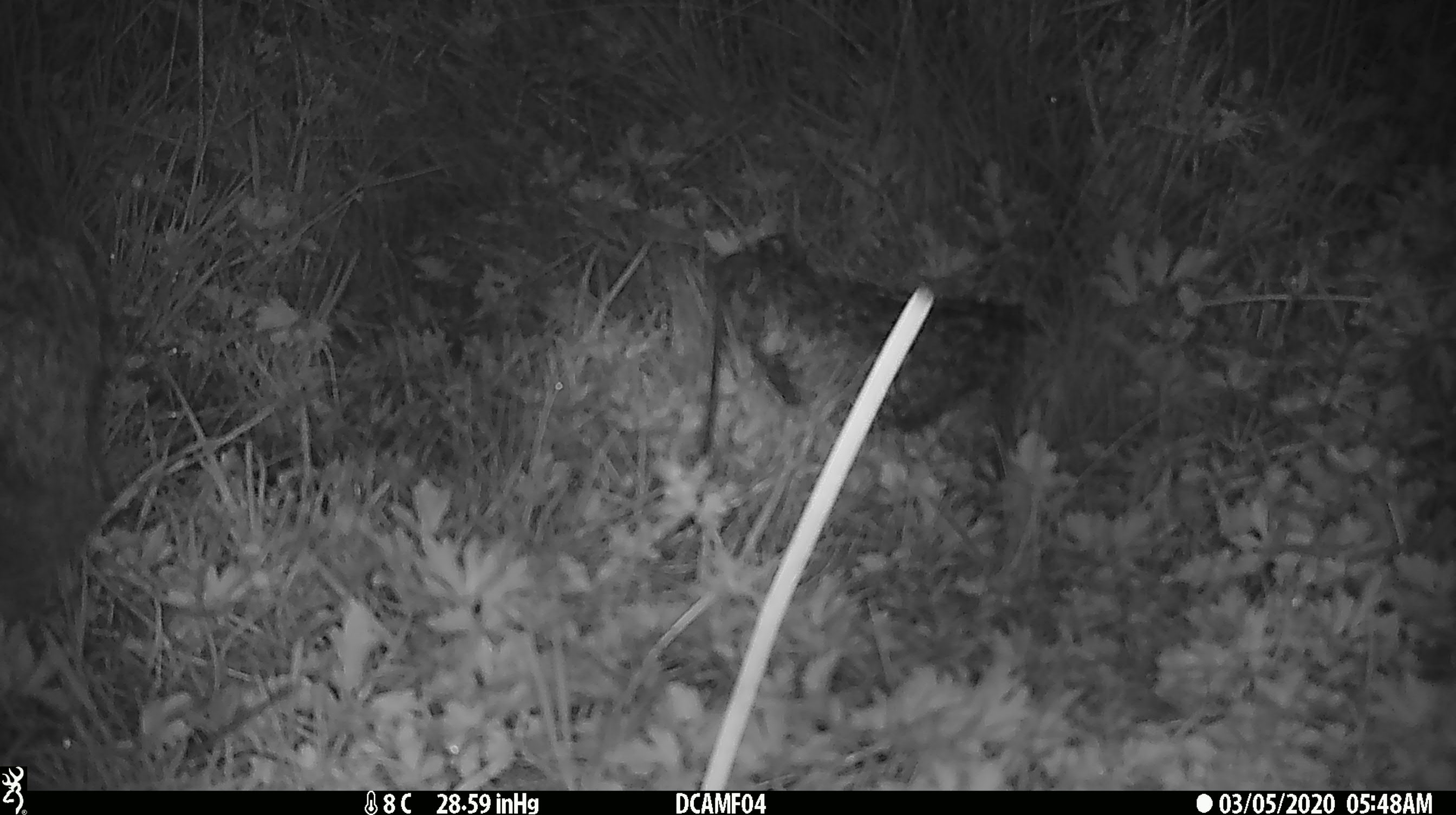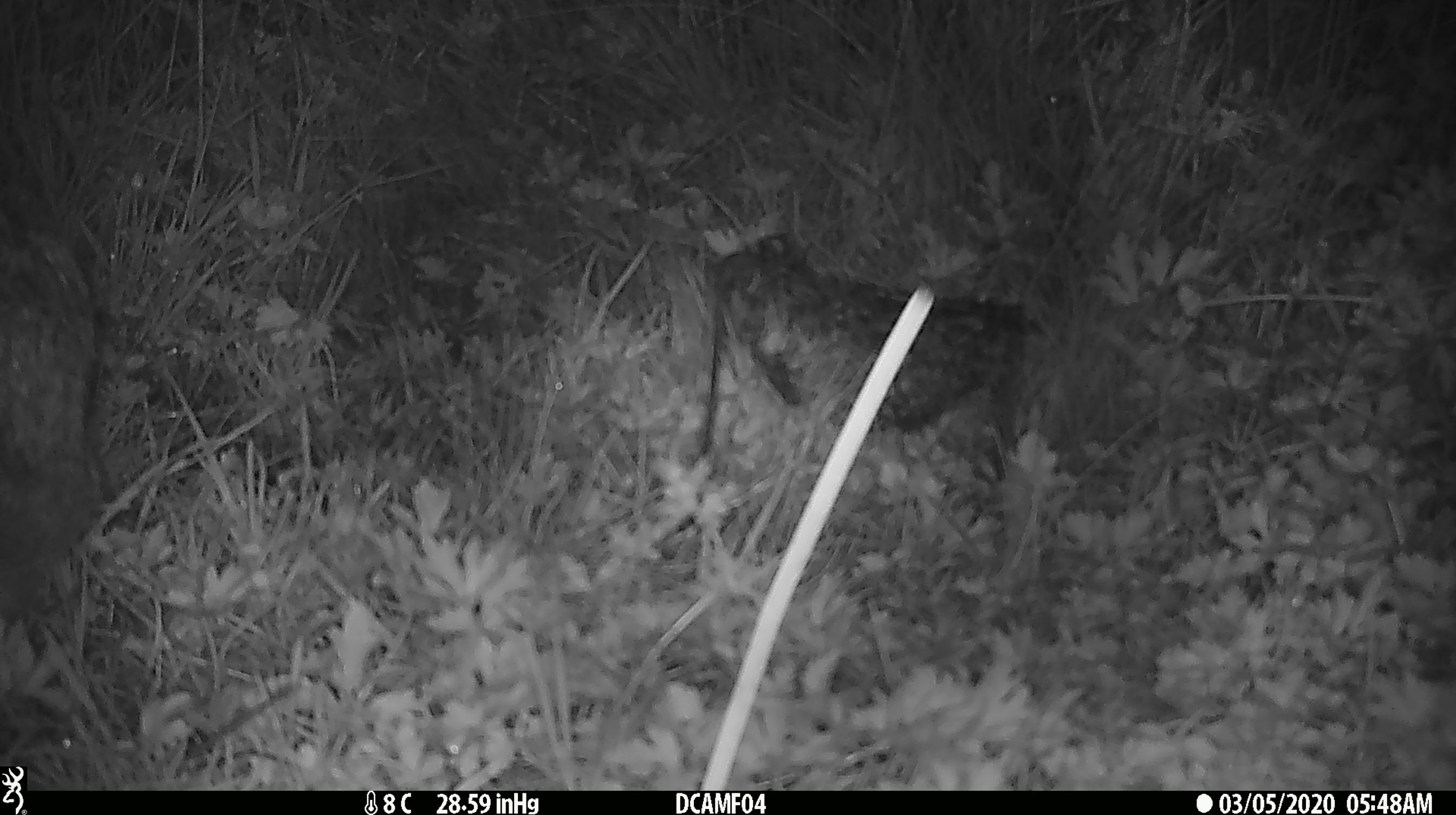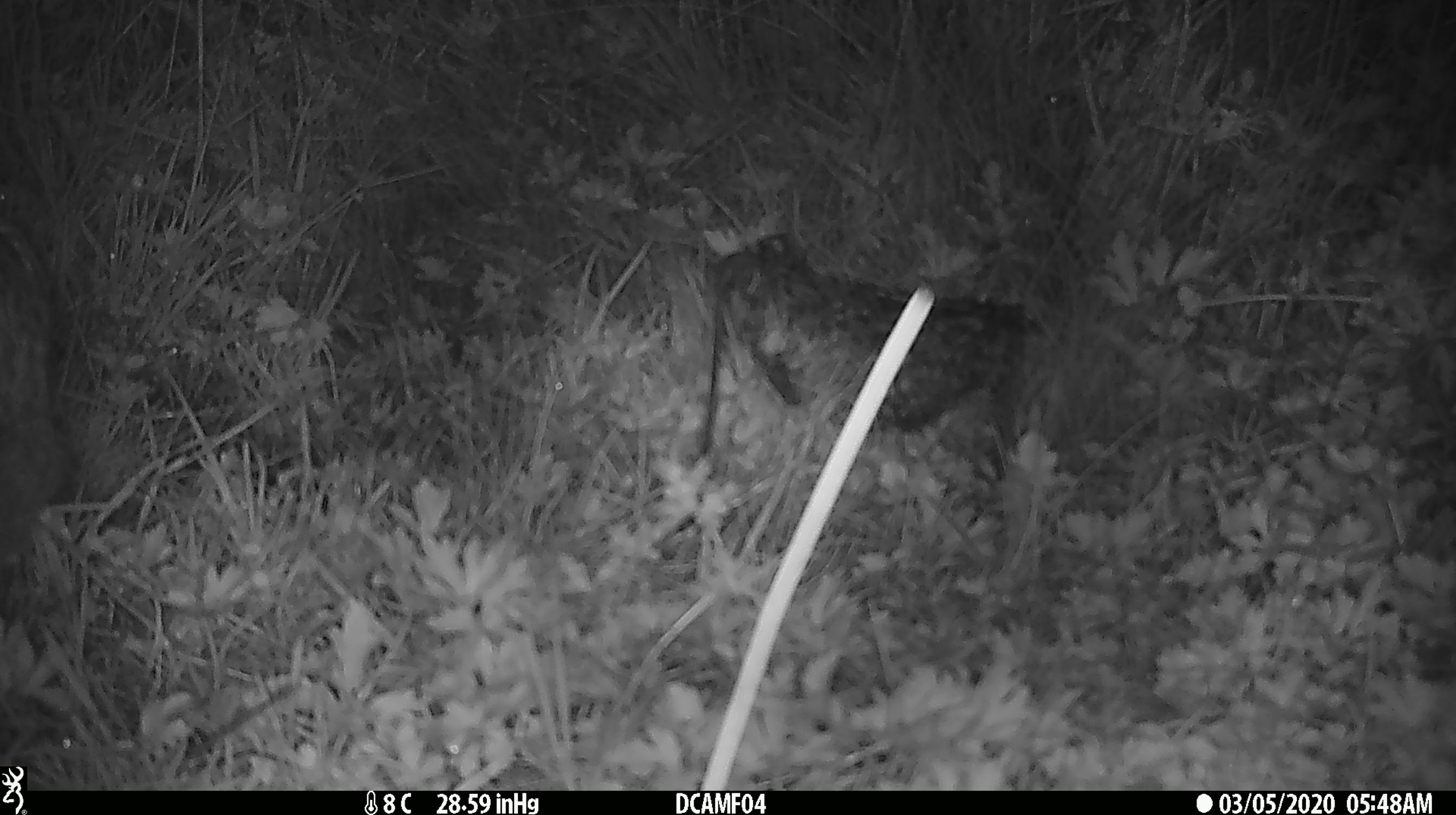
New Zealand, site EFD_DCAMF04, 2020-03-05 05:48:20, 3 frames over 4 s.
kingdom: Animalia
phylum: Chordata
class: Mammalia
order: Lagomorpha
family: Leporidae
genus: Lepus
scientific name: Lepus europaeus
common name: brown hare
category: hare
Hare (brown hare) (Lepus europaeus).